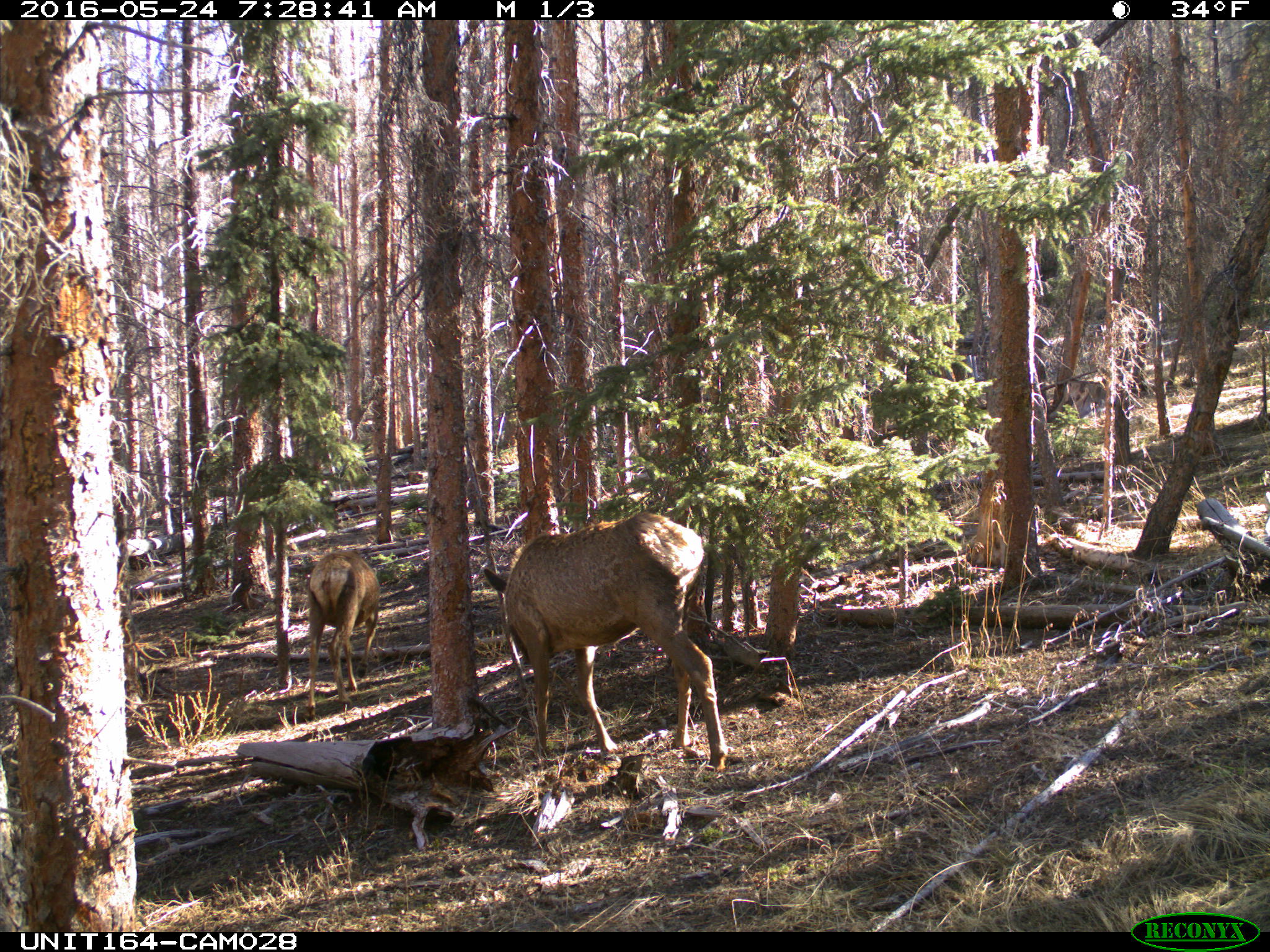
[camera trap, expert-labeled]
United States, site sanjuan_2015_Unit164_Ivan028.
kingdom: Animalia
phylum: Chordata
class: Mammalia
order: Artiodactyla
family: Cervidae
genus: Cervus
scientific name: Cervus elaphus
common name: red deer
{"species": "Cervus elaphus (red deer)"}